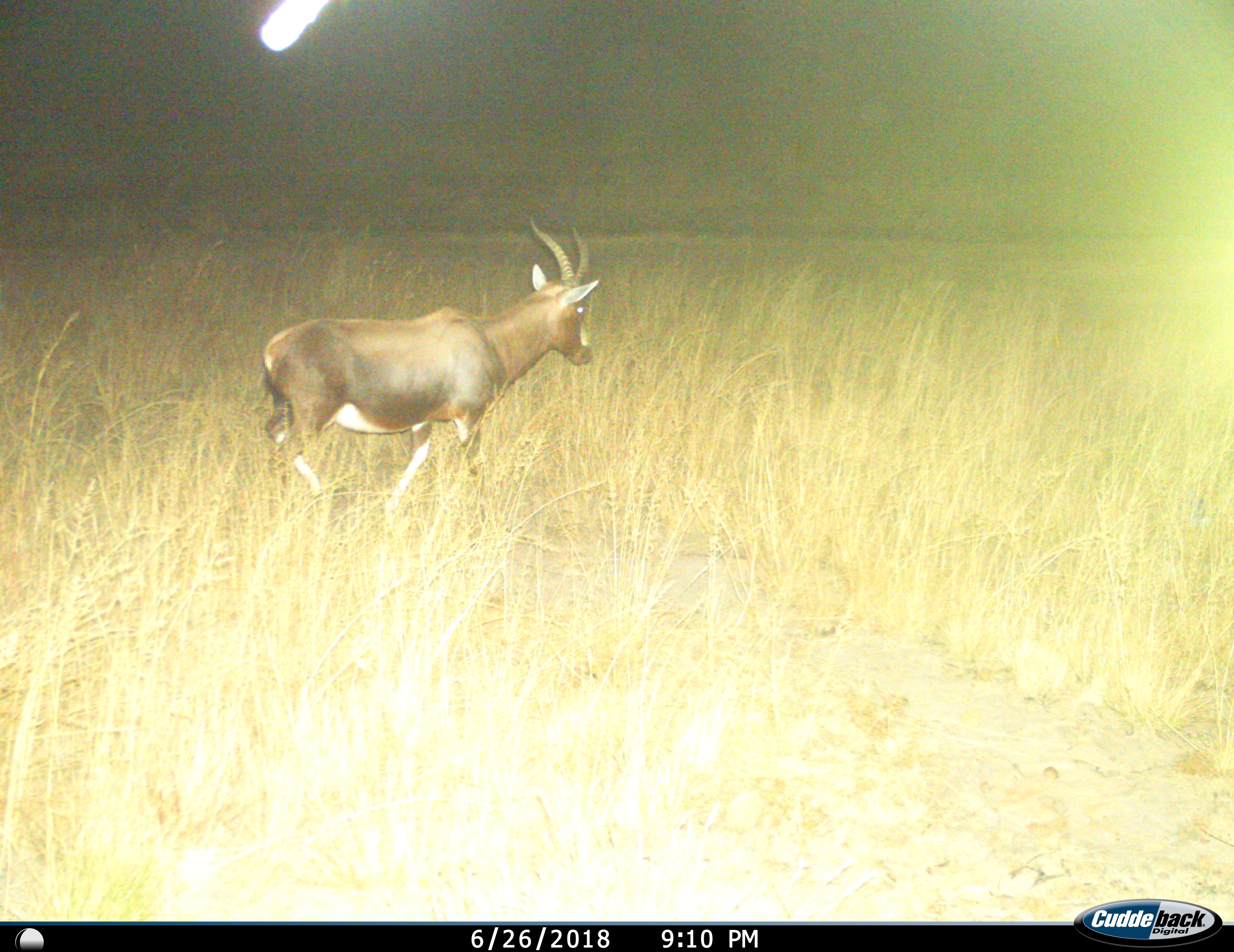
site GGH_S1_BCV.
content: unidentified animal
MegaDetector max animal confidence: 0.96